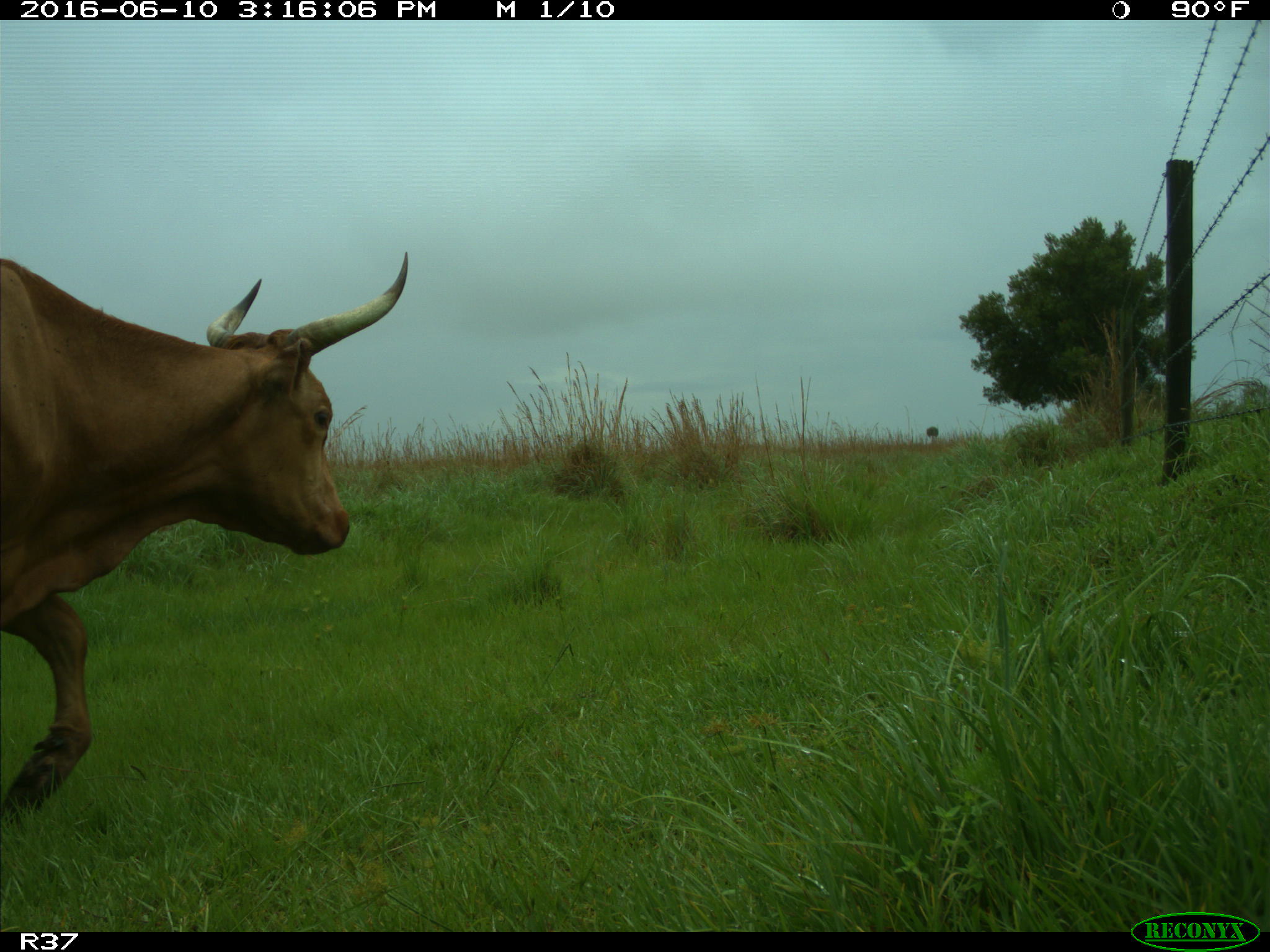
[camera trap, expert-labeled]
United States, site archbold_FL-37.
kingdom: Animalia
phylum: Chordata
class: Mammalia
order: Artiodactyla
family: Bovidae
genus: Bos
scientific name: Bos taurus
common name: domestic cow